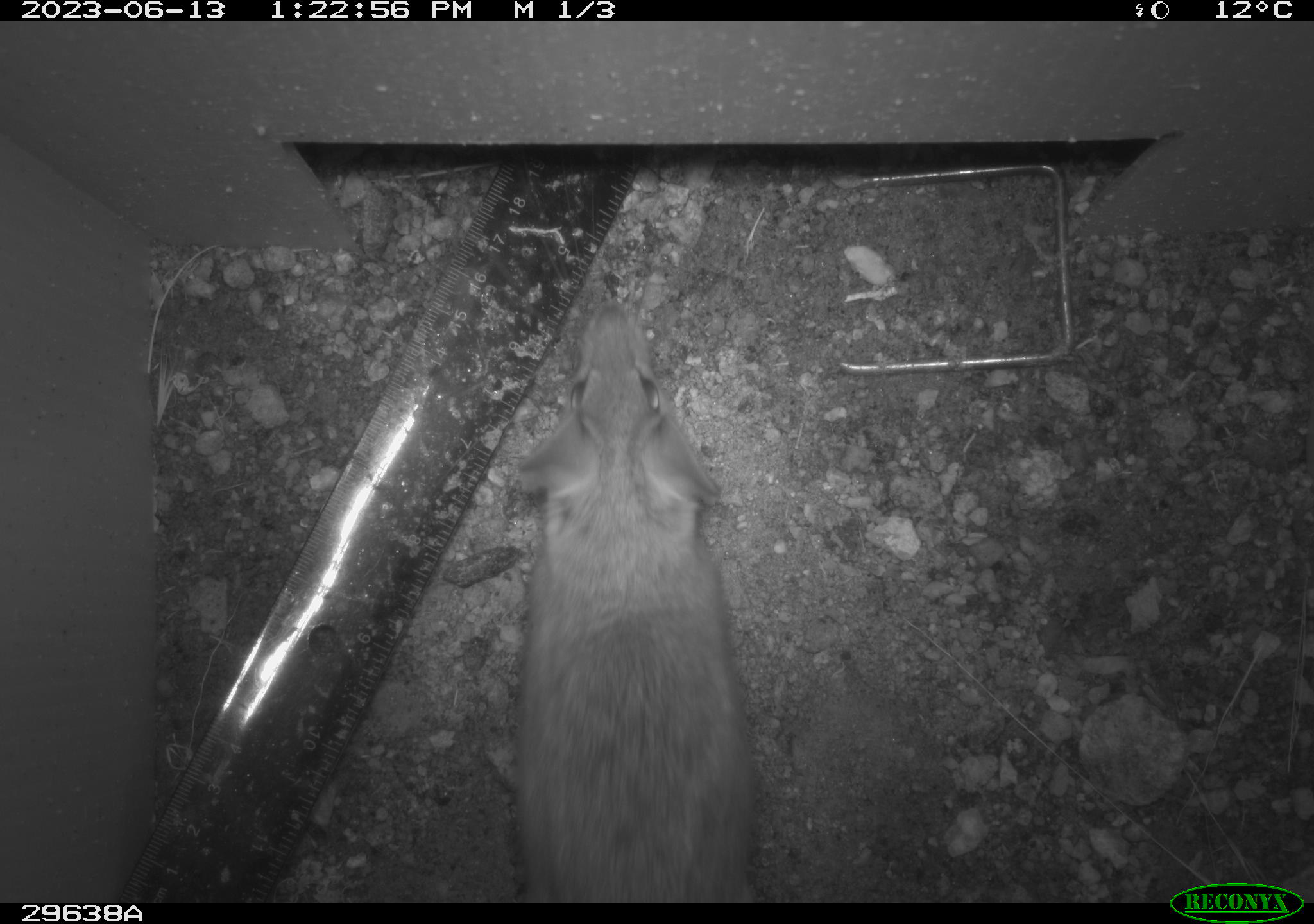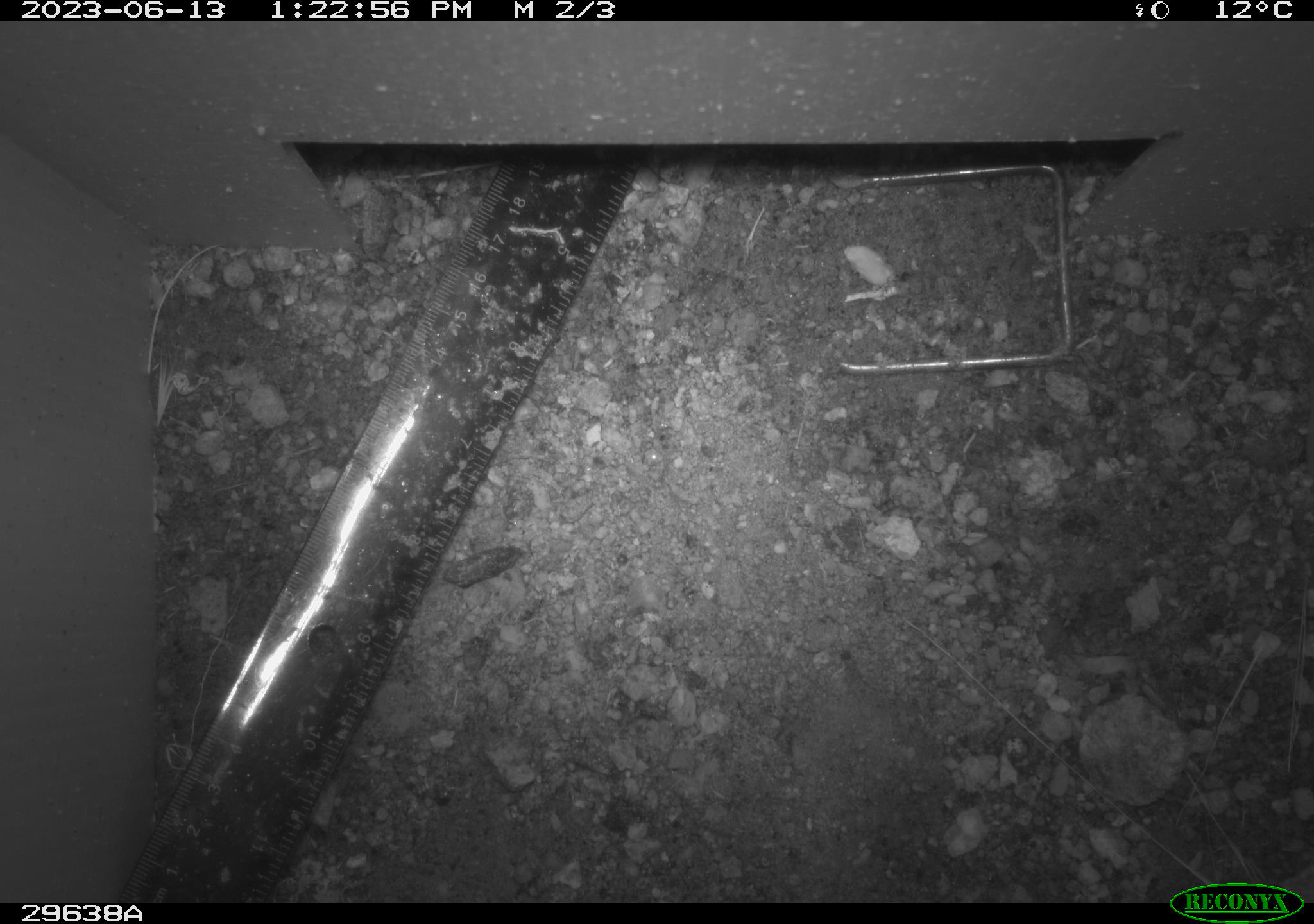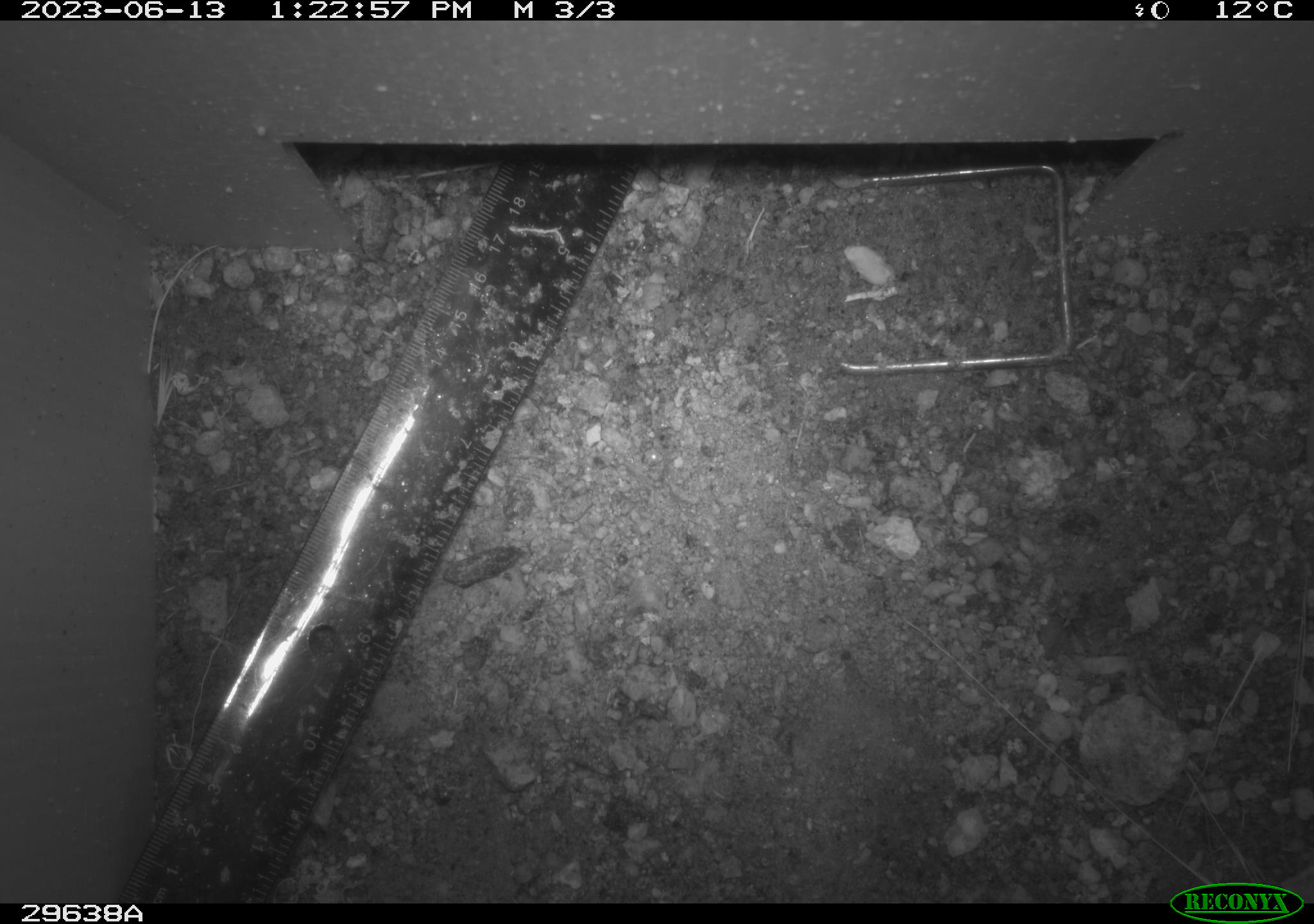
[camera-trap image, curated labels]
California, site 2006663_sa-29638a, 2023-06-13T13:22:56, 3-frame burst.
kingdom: Animalia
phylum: Chordata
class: Mammalia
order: Rodentia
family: Cricetidae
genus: Neotoma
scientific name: Neotoma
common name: pack rat or woodrat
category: neotoma species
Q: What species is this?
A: Neotoma species (pack rat or woodrat) (Neotoma).